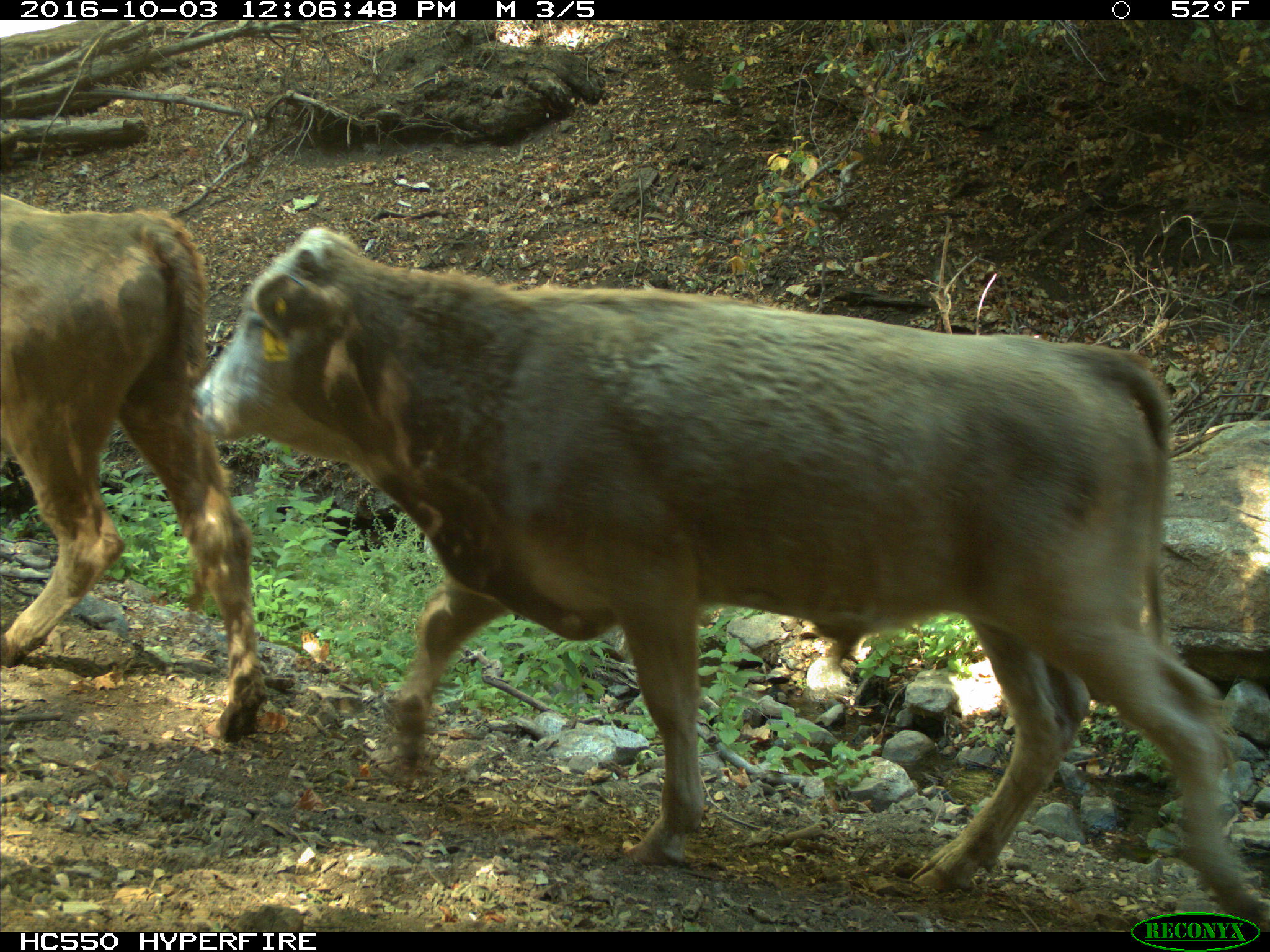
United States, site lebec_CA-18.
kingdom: Animalia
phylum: Chordata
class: Mammalia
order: Artiodactyla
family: Bovidae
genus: Bos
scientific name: Bos taurus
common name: domestic cow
Bos taurus (domestic cow).